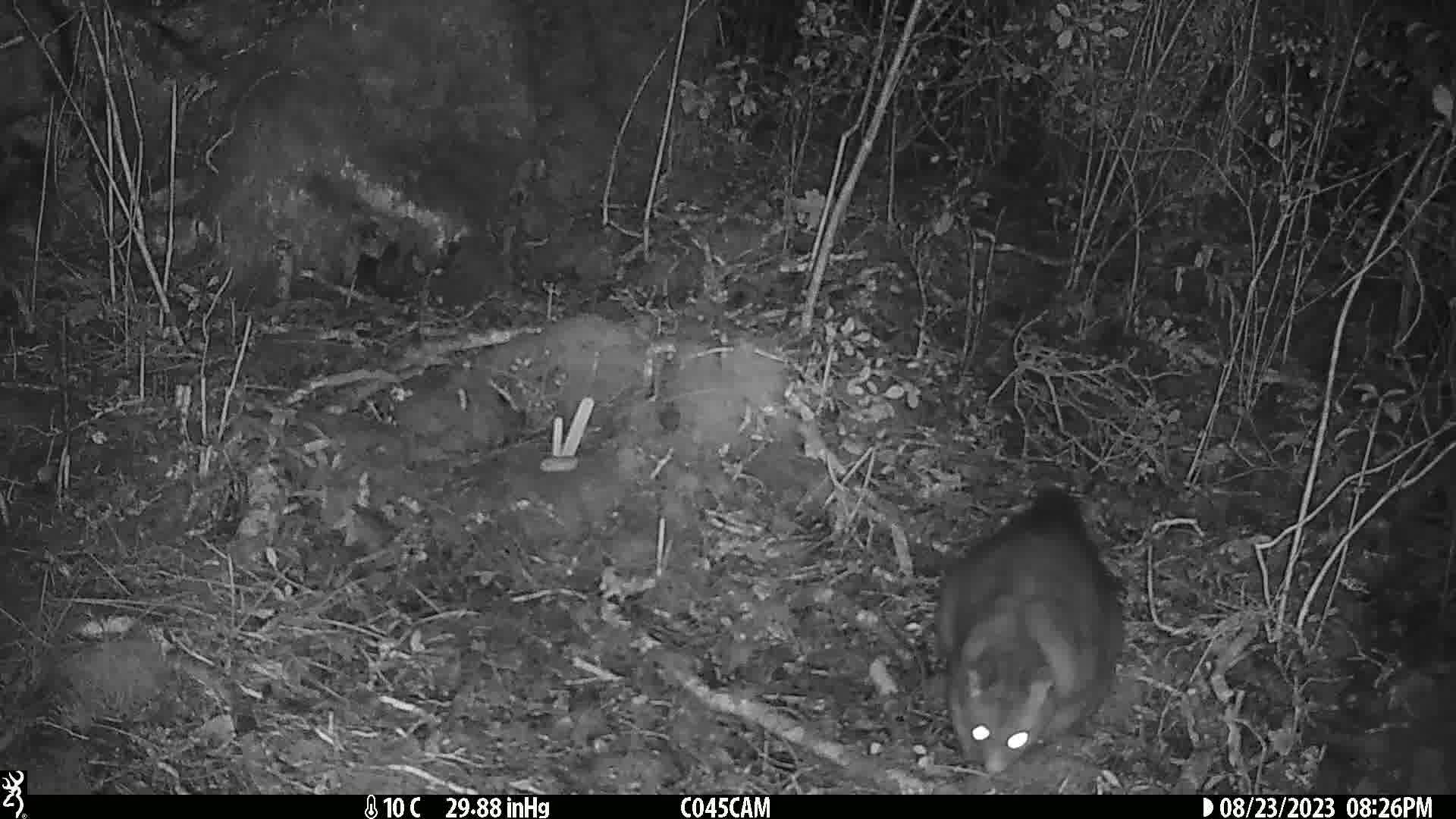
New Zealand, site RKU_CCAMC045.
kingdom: Animalia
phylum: Chordata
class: Mammalia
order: Diprotodontia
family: Phalangeridae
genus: Trichosurus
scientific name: Trichosurus vulpecula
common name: common brushtail possum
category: possum